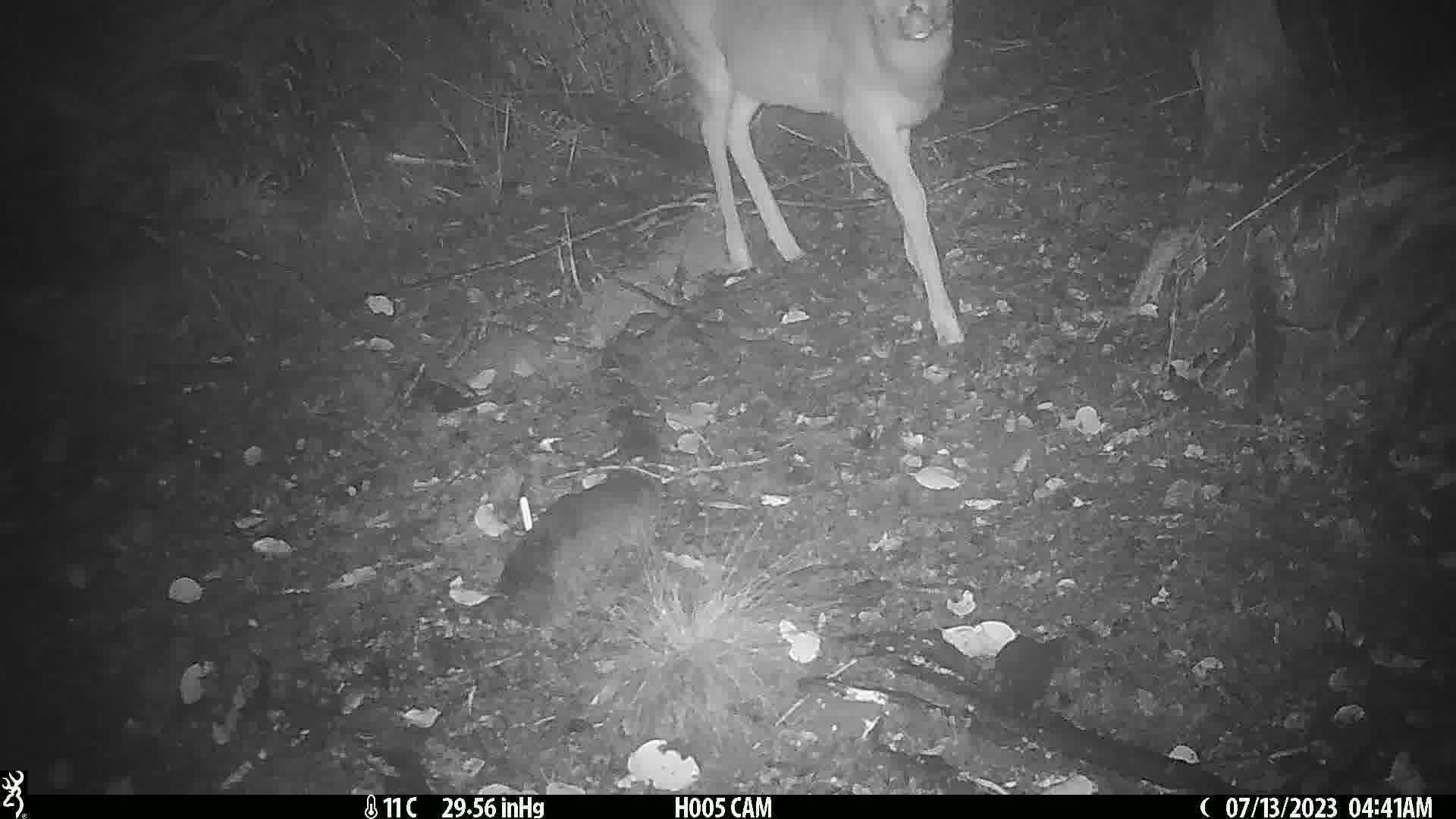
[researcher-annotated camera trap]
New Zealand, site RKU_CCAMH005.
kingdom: Animalia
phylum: Chordata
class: Mammalia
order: Artiodactyla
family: Cervidae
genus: Odocoileus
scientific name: Odocoileus virginianus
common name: white-tailed deer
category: white tailed deer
White tailed deer (white-tailed deer) (Odocoileus virginianus).